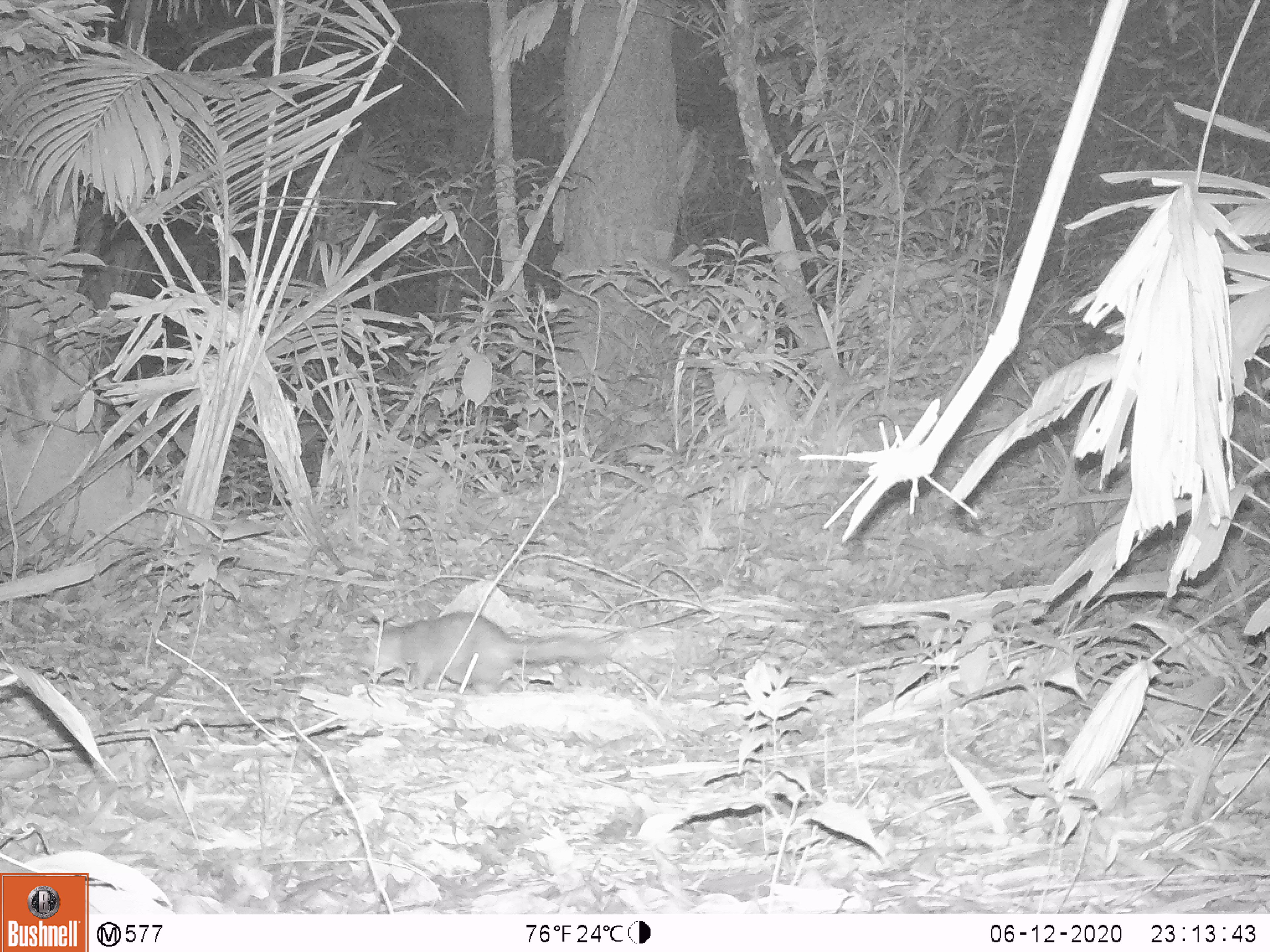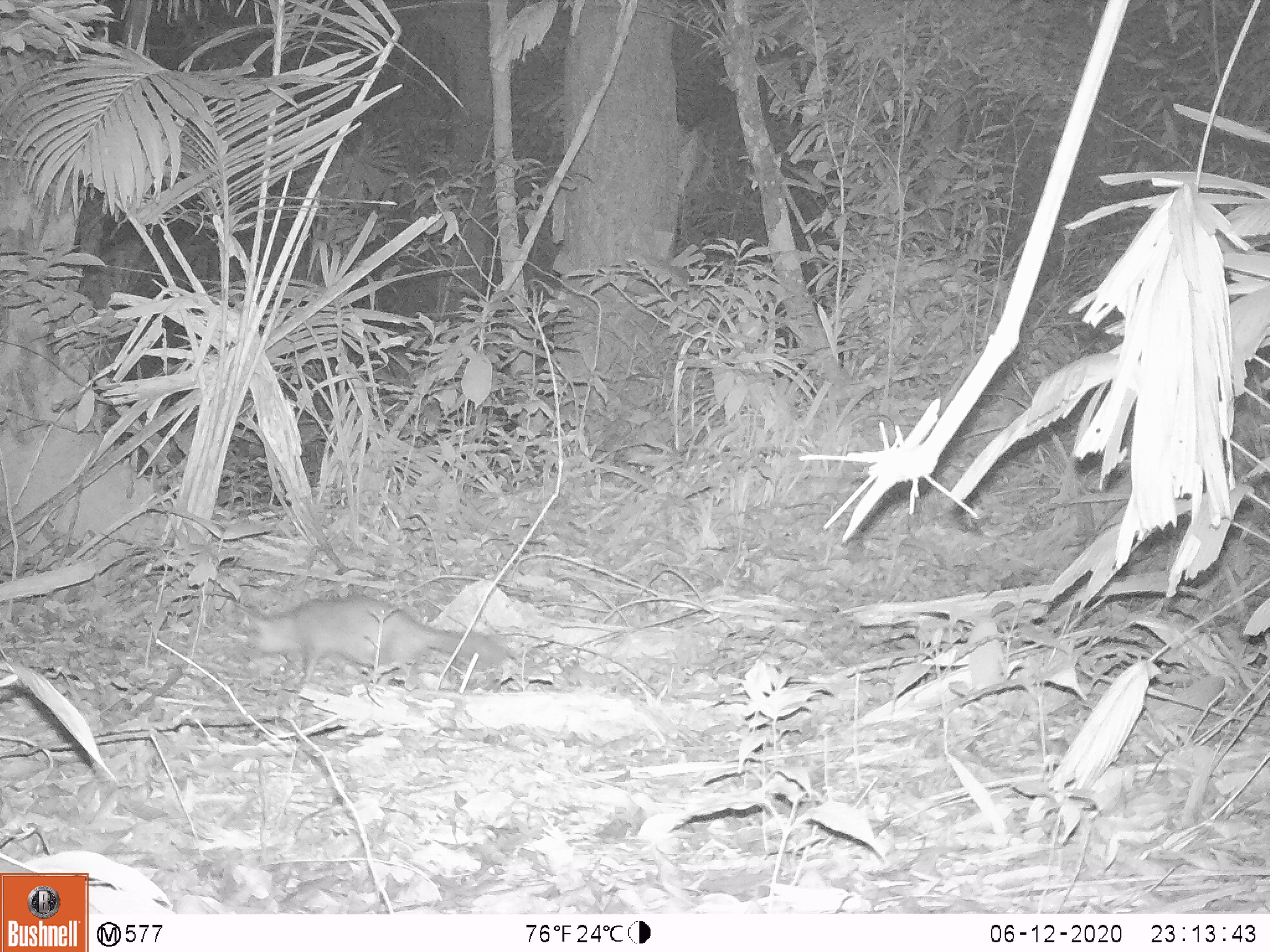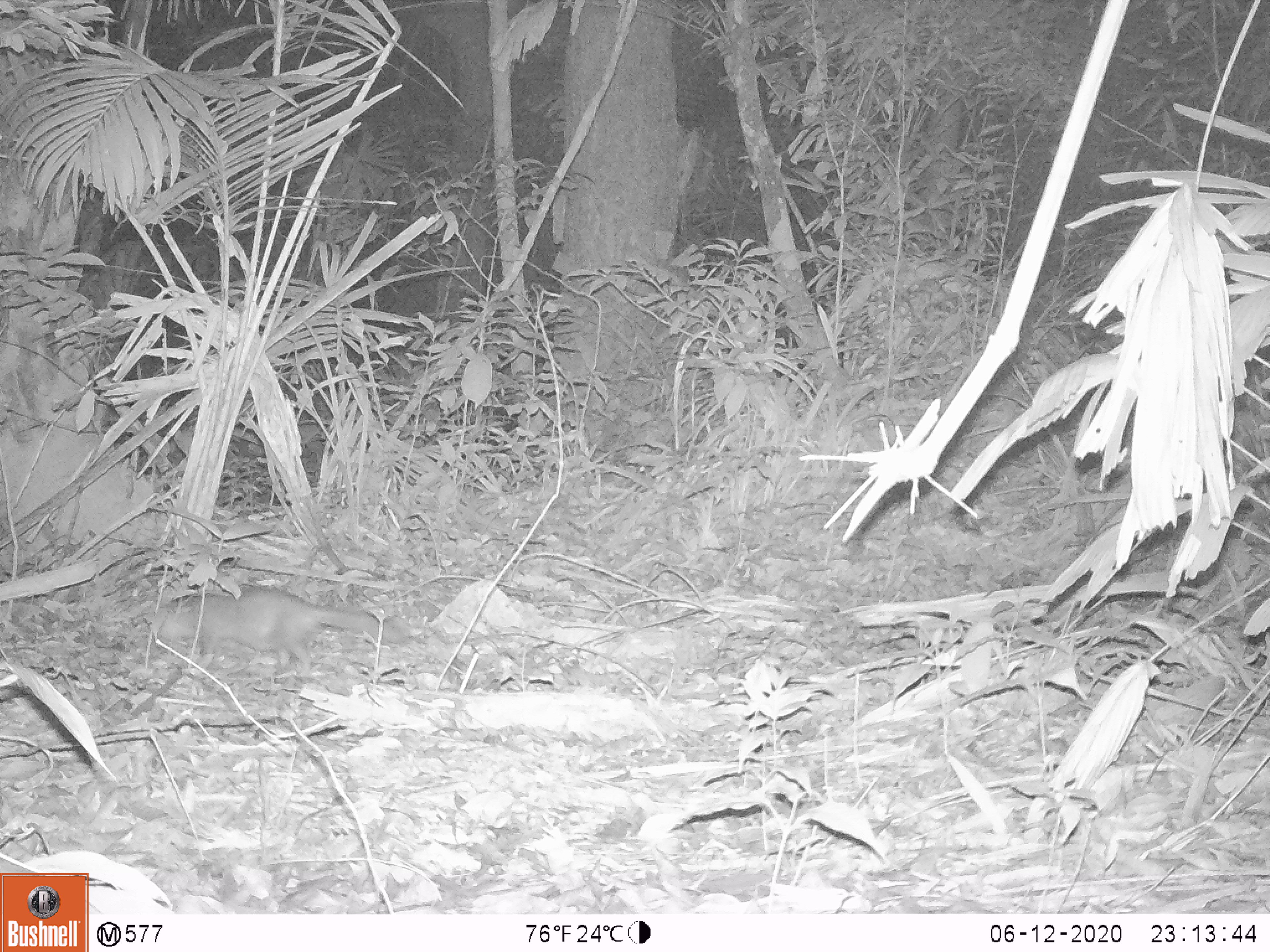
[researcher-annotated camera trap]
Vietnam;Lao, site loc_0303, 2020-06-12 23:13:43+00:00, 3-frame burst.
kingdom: Animalia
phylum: Chordata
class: Mammalia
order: Carnivora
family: Mustelidae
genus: Melogale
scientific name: Melogale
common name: ferret badger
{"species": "ferret badger (Melogale)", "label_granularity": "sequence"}